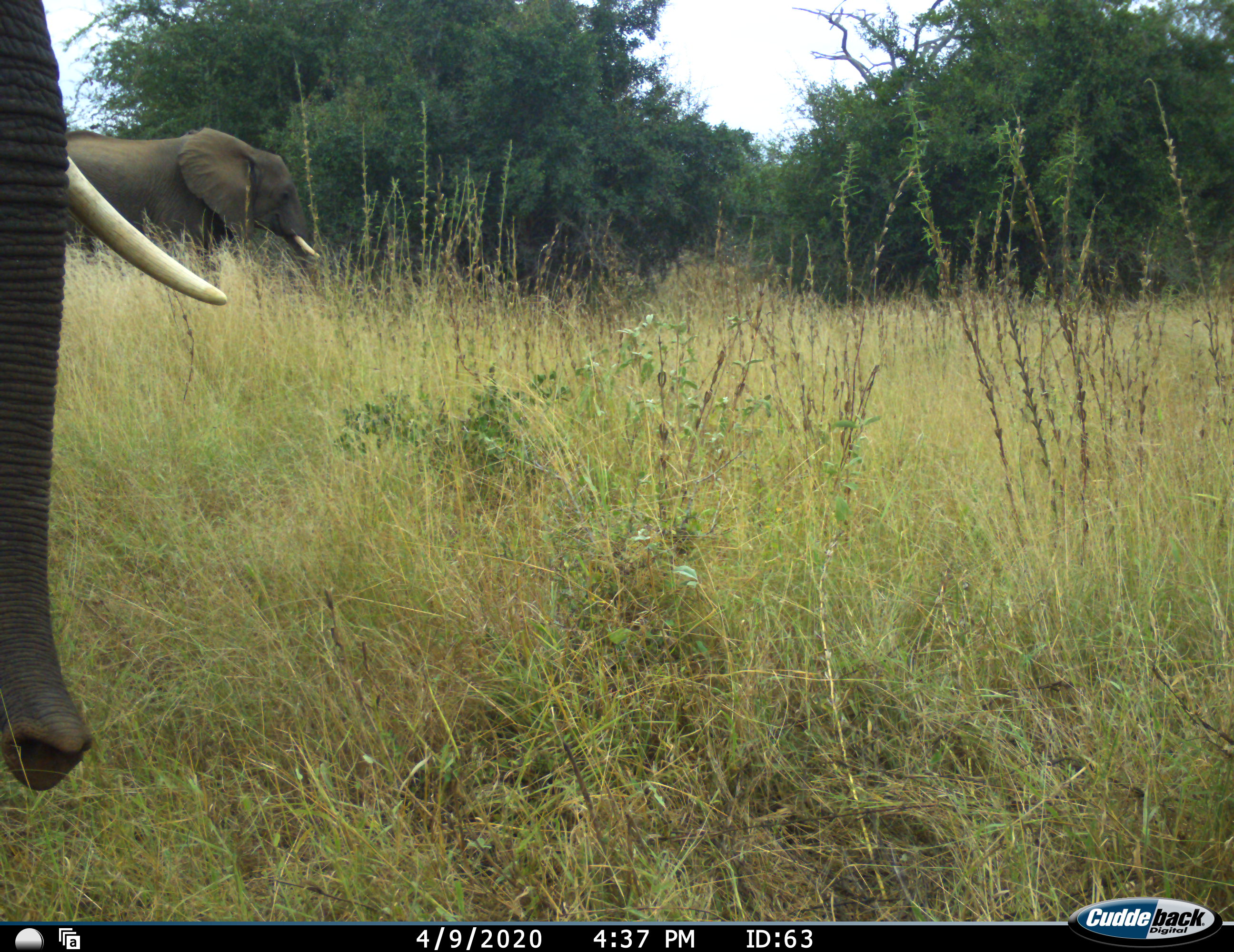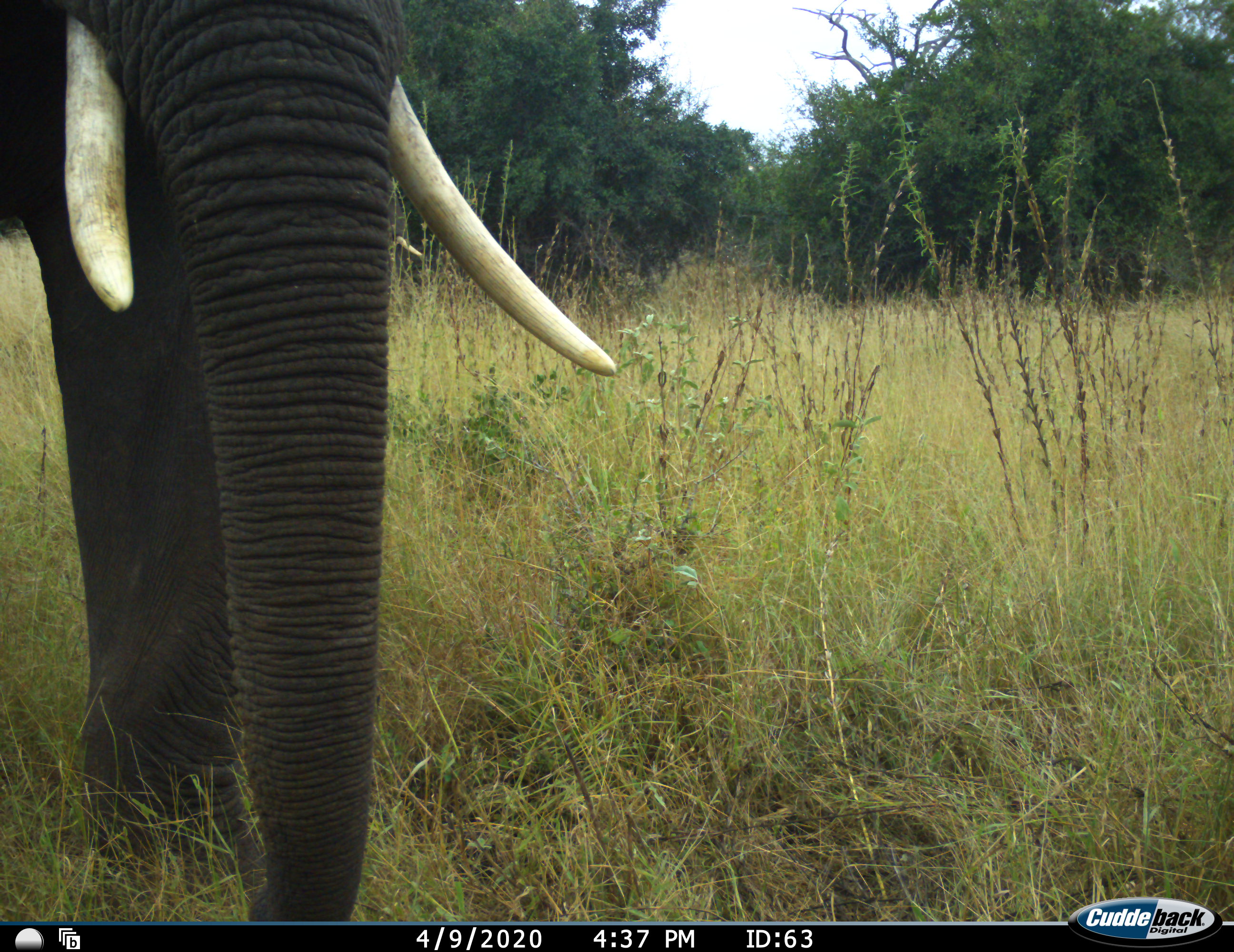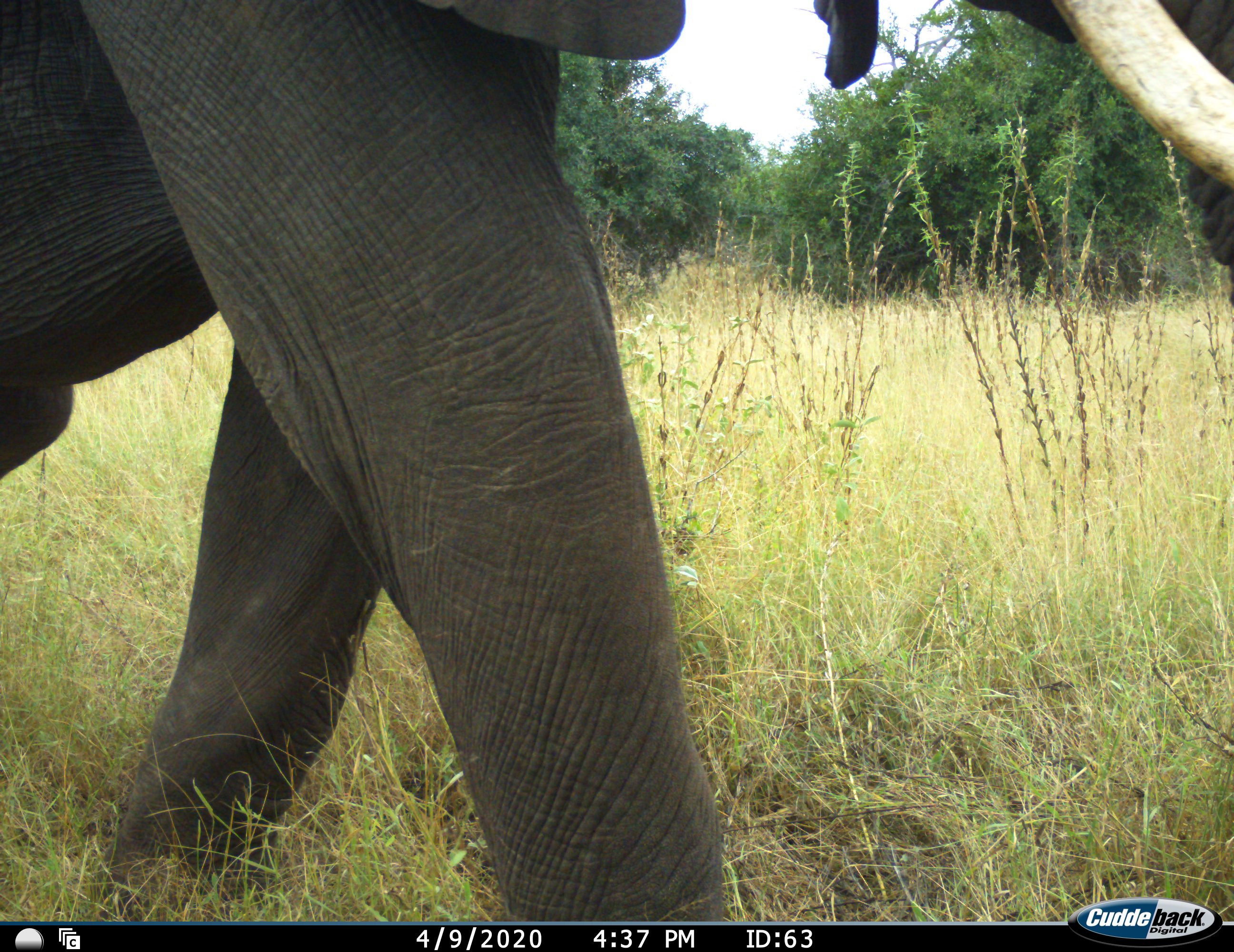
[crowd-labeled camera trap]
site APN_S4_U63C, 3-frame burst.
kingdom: Animalia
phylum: Chordata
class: Mammalia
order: Proboscidea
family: Elephantidae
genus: Loxodonta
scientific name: Loxodonta africana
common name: african bush elephant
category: elephant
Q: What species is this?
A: Elephant (african bush elephant) (Loxodonta africana).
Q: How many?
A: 2.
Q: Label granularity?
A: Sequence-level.